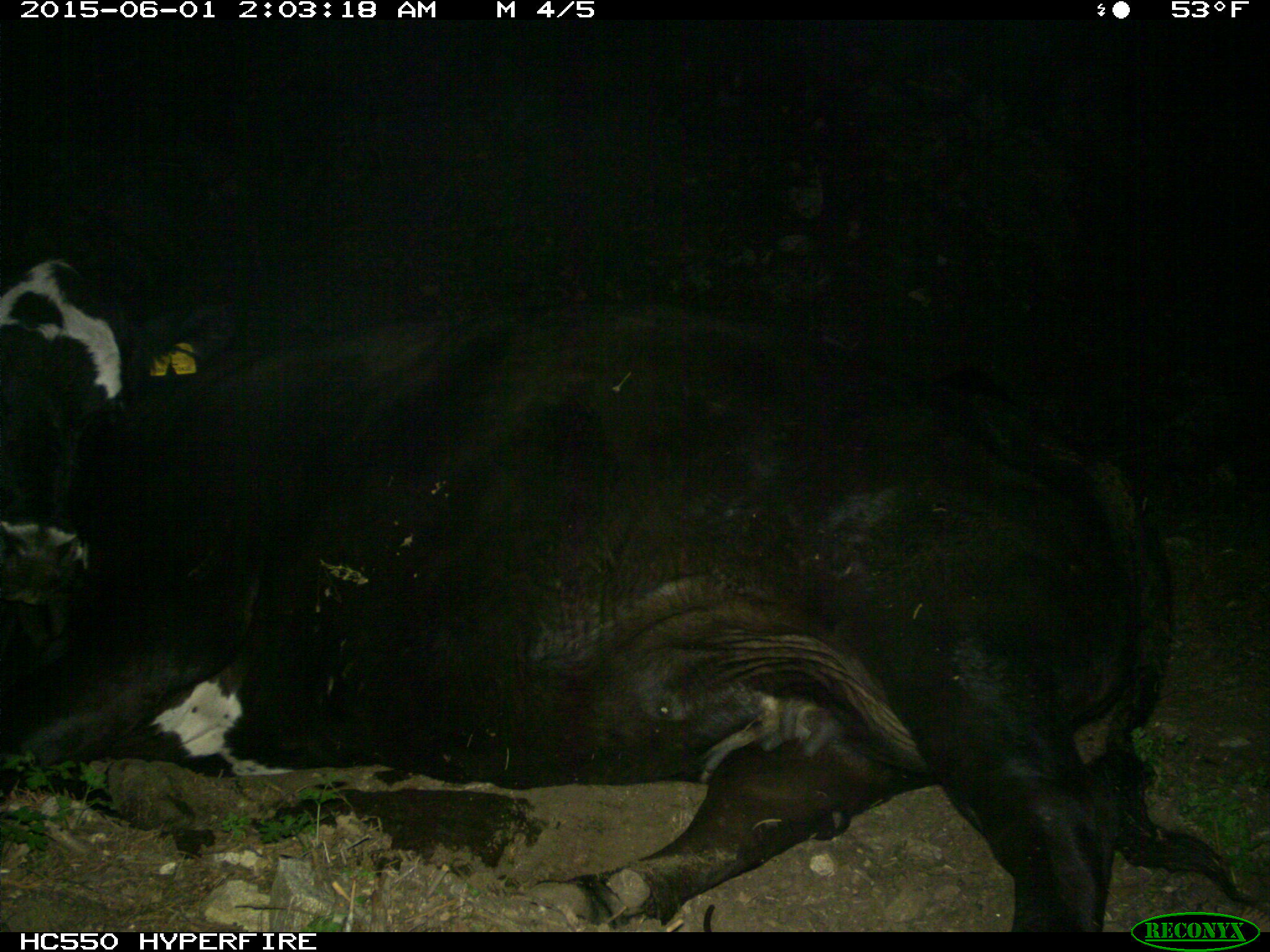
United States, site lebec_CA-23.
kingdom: Animalia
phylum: Chordata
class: Mammalia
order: Artiodactyla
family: Bovidae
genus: Bos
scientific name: Bos taurus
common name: domestic cow